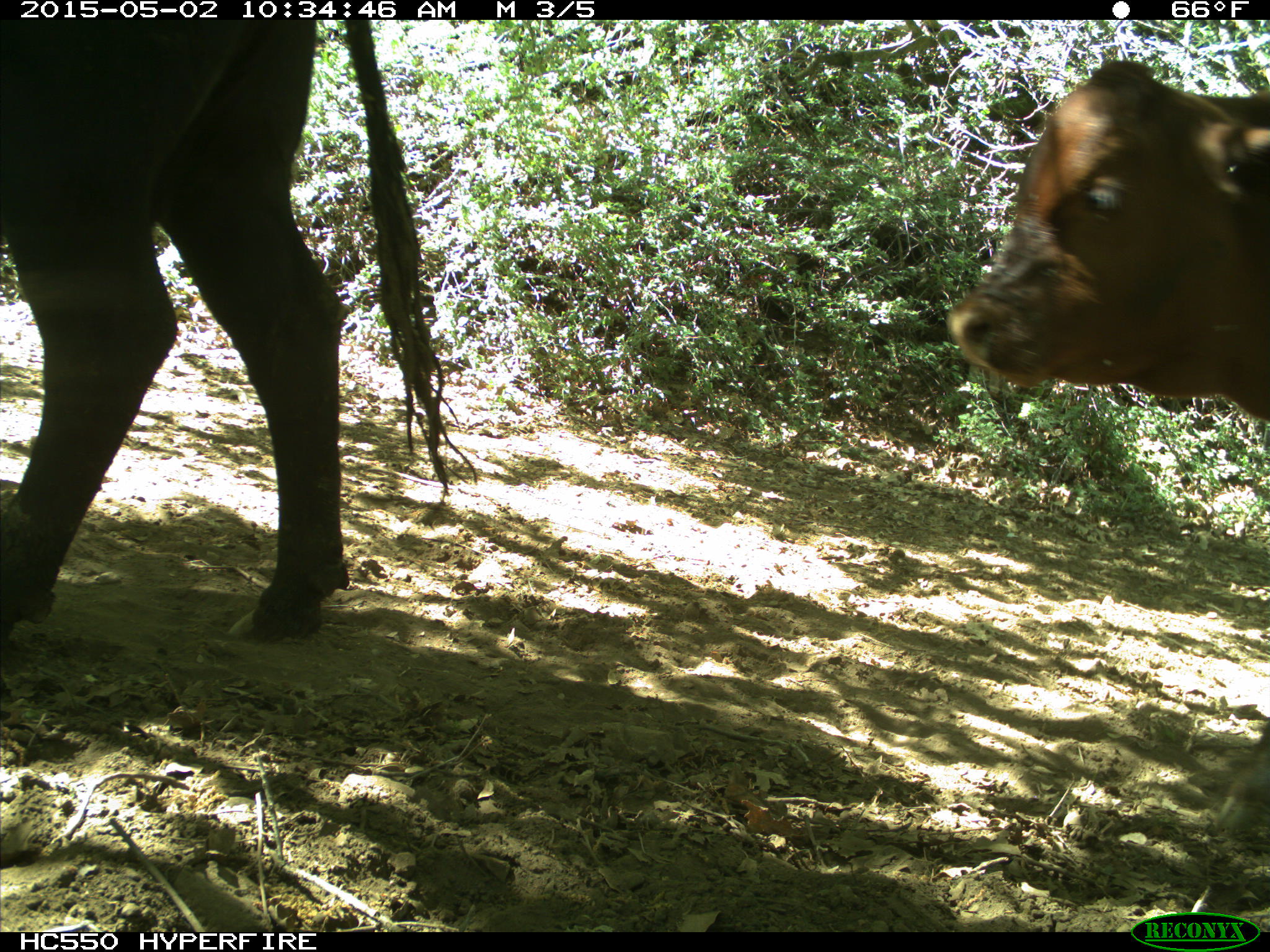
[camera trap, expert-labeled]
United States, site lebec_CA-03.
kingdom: Animalia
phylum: Chordata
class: Mammalia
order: Artiodactyla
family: Bovidae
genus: Bos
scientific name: Bos taurus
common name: domestic cow